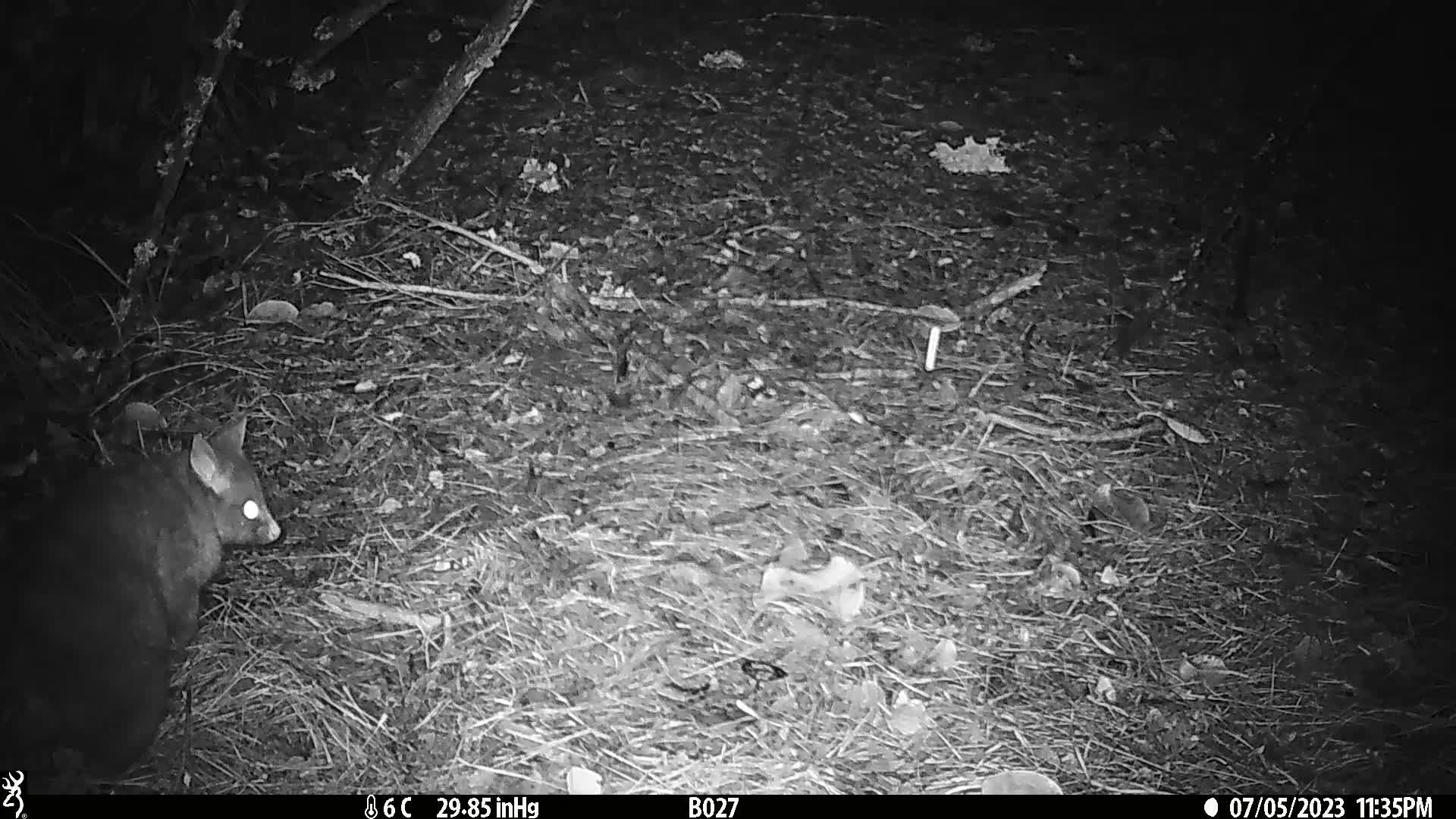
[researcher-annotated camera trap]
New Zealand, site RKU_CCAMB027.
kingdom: Animalia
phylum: Chordata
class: Mammalia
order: Diprotodontia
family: Phalangeridae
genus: Trichosurus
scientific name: Trichosurus vulpecula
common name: common brushtail possum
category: possum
Possum (common brushtail possum) (Trichosurus vulpecula).